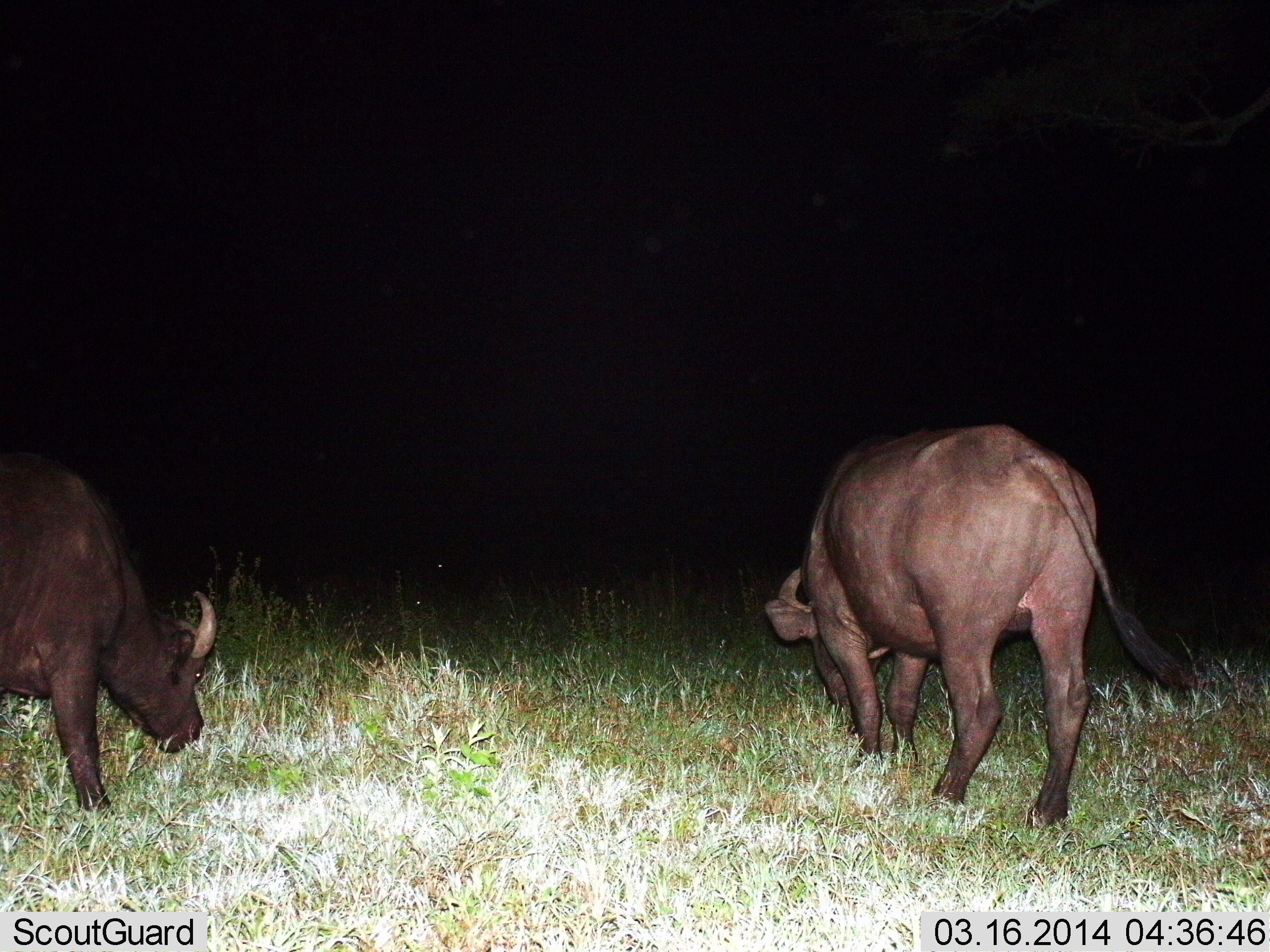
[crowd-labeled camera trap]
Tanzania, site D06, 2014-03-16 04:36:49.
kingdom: Animalia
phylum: Chordata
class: Mammalia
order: Artiodactyla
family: Bovidae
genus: Syncerus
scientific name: Syncerus caffer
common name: cape buffalo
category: buffalo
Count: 2.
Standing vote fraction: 20%.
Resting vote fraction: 0%.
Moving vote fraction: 0%.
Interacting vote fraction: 0%.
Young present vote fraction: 10%.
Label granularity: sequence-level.